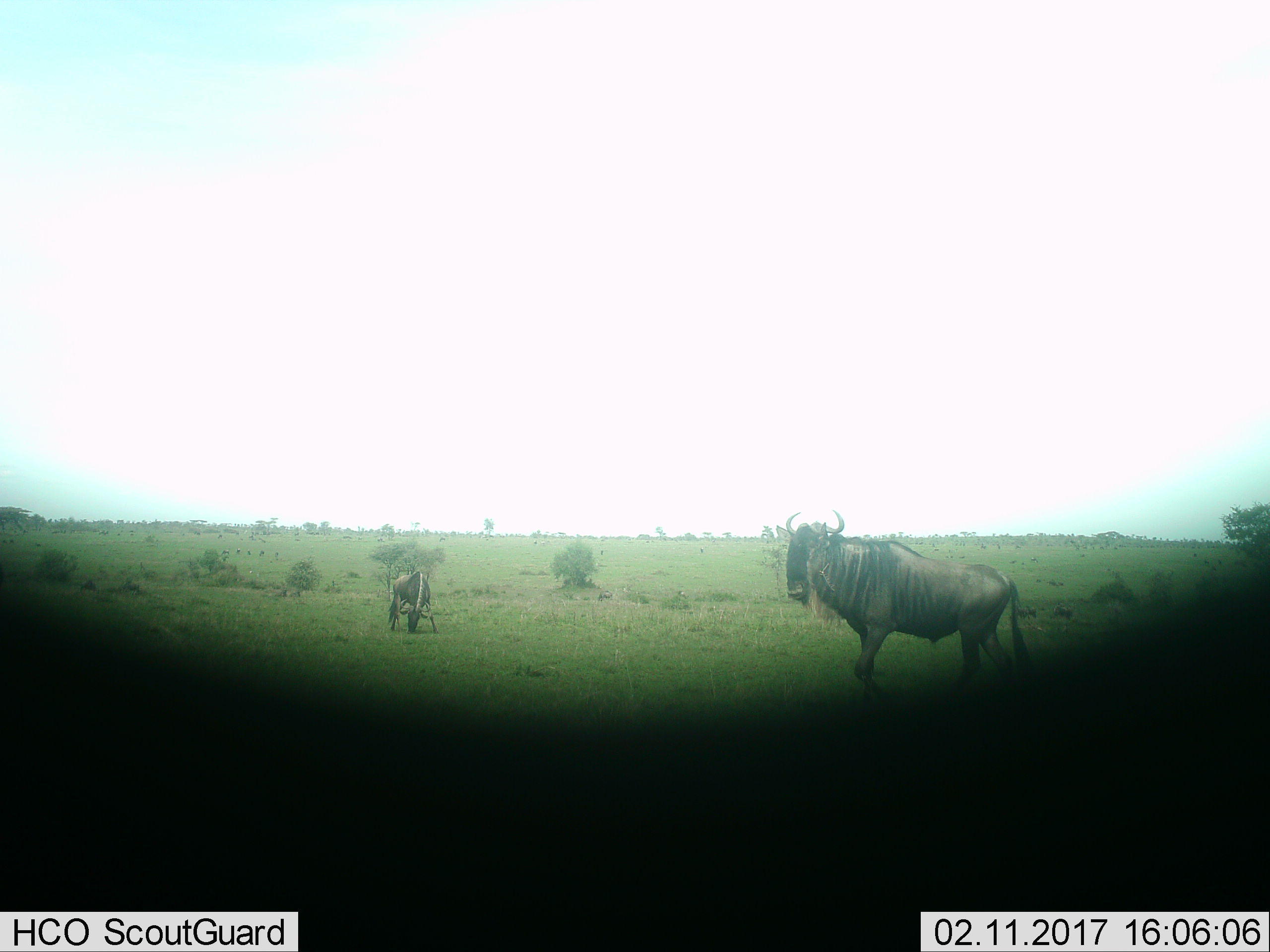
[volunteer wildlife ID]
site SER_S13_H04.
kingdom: Animalia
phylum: Chordata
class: Mammalia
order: Artiodactyla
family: Bovidae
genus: Connochaetes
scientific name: Connochaetes taurinus taurinus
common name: blue wildebeest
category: wildebeestblue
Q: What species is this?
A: Wildebeestblue (blue wildebeest) (Connochaetes taurinus taurinus).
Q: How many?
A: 2.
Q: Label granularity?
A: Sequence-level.